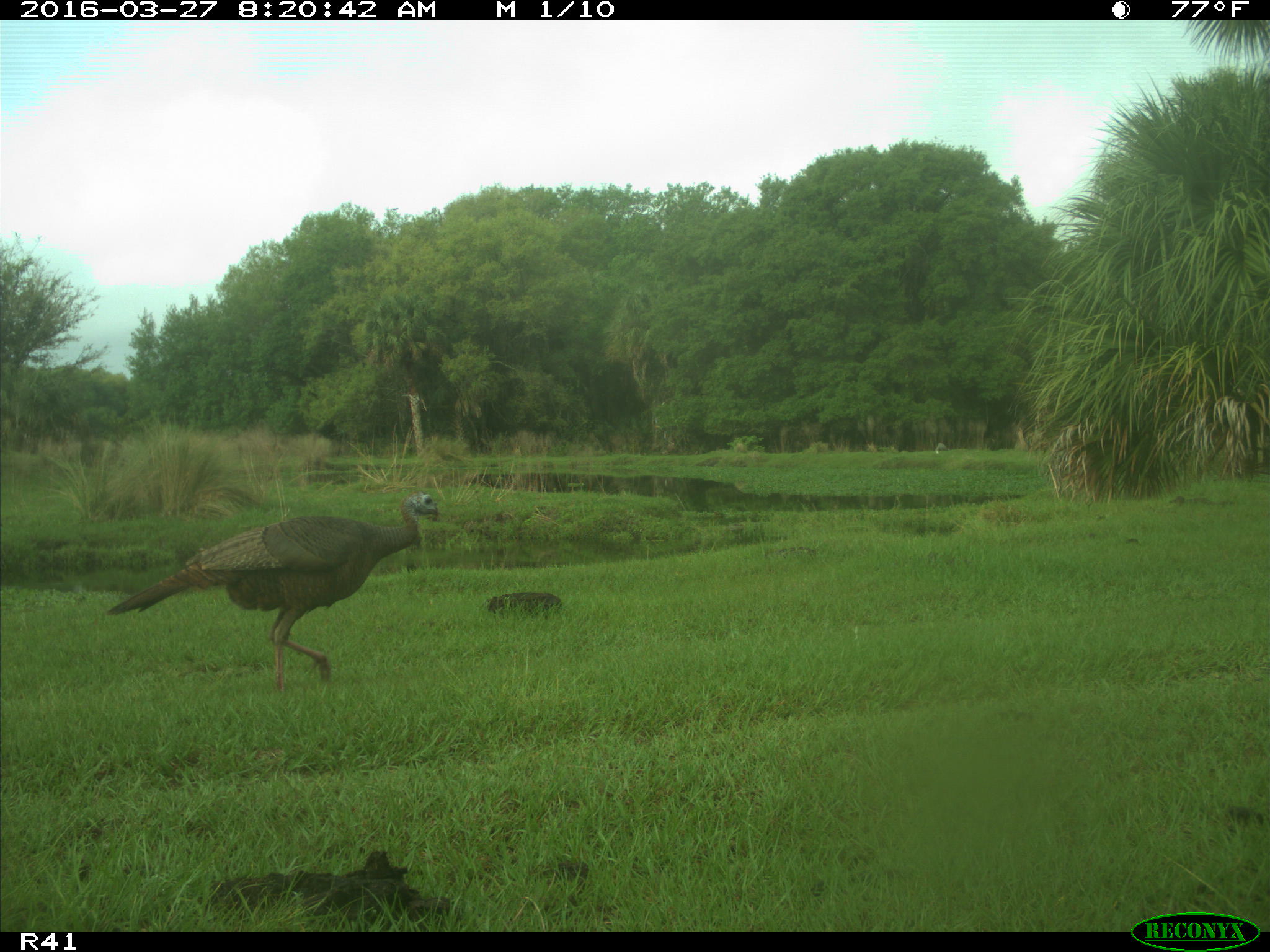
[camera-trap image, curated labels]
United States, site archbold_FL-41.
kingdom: Animalia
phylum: Chordata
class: Mammalia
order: Artiodactyla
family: Bovidae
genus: Bos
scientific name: Bos taurus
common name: domestic cow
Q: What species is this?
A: Bos taurus (domestic cow).